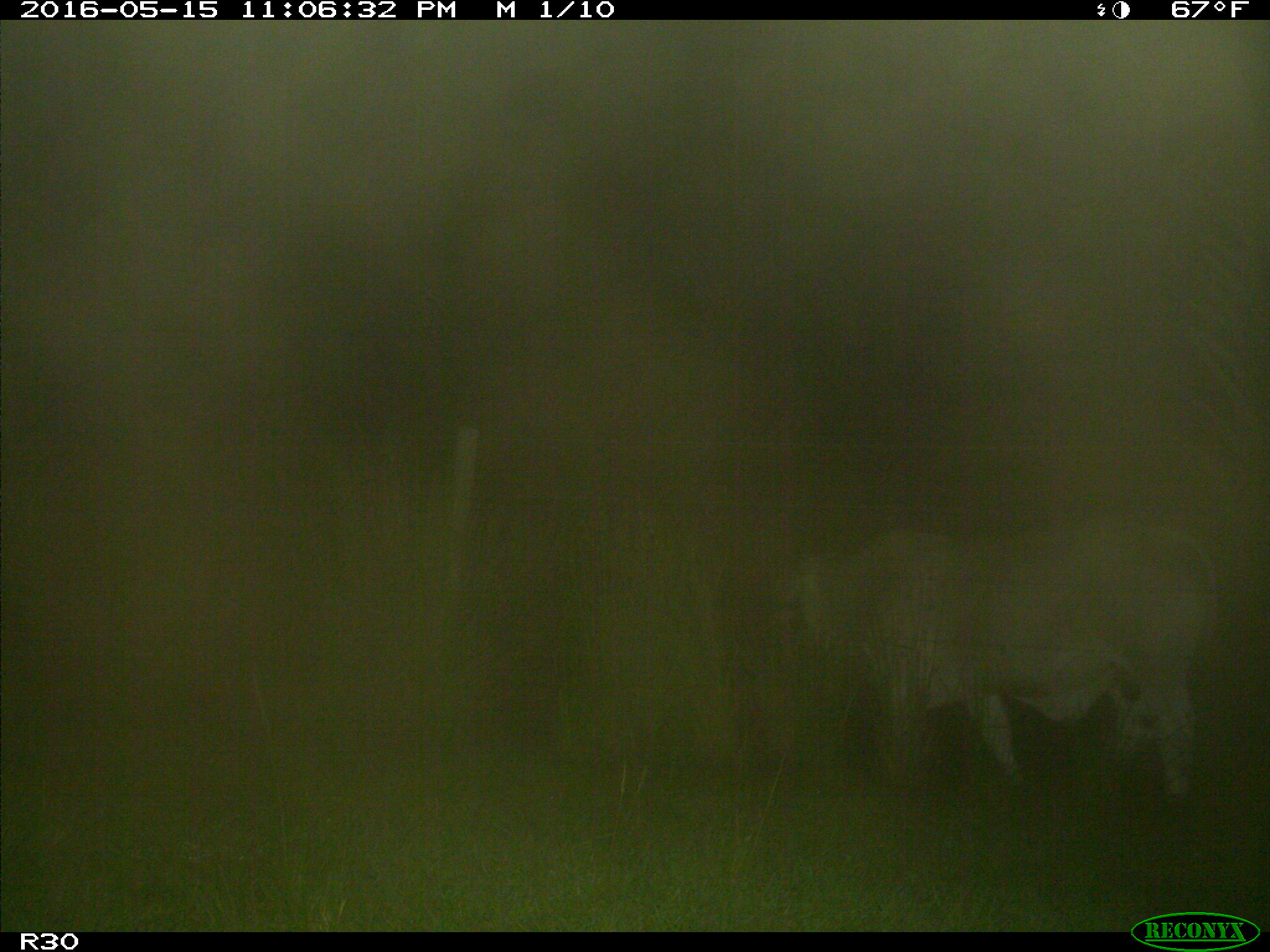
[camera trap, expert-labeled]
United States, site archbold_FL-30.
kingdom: Animalia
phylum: Chordata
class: Mammalia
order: Artiodactyla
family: Bovidae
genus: Bos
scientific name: Bos taurus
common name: domestic cow